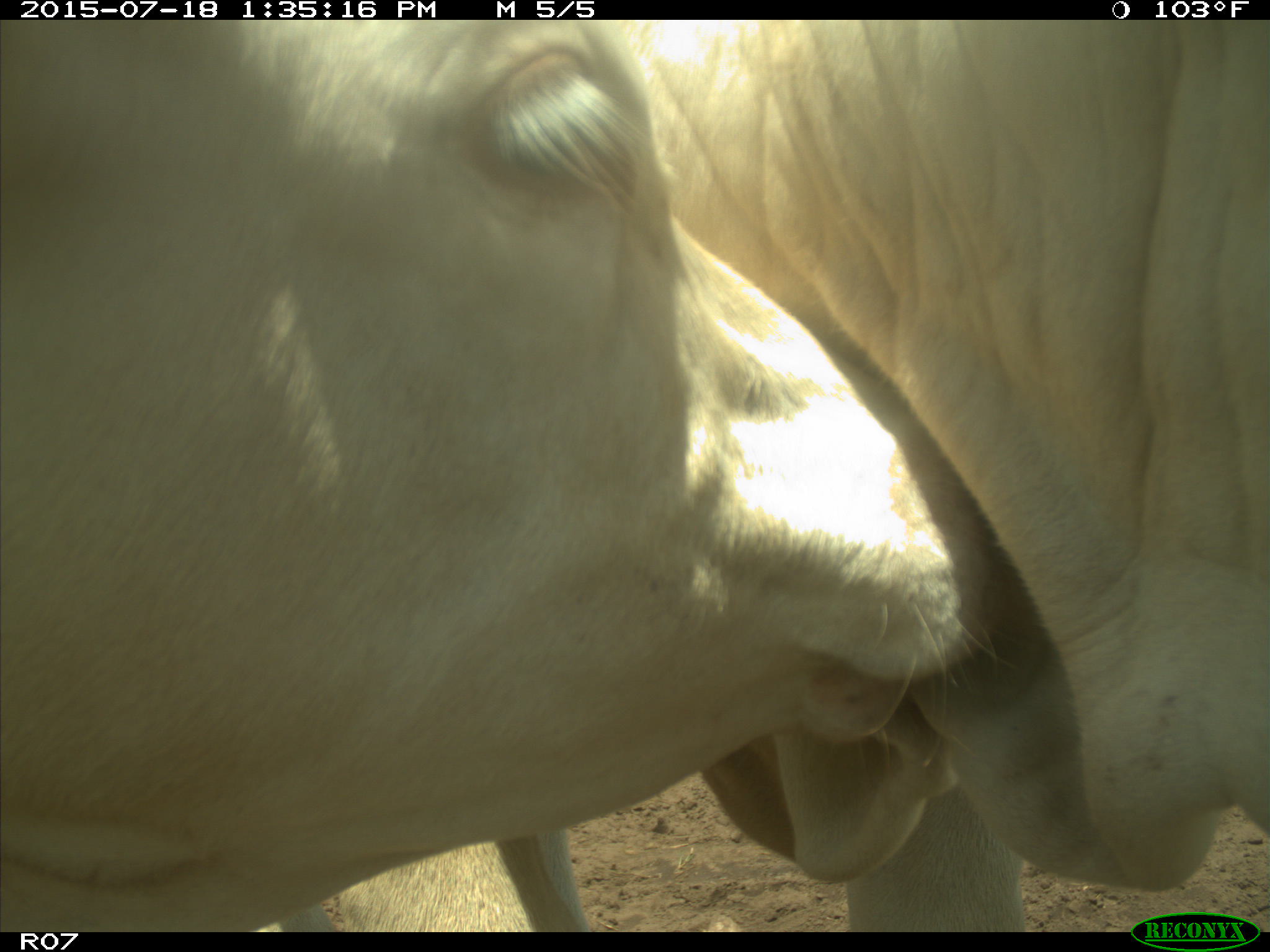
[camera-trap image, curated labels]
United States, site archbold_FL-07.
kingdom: Animalia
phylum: Chordata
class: Mammalia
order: Artiodactyla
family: Bovidae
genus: Bos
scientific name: Bos taurus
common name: domestic cow